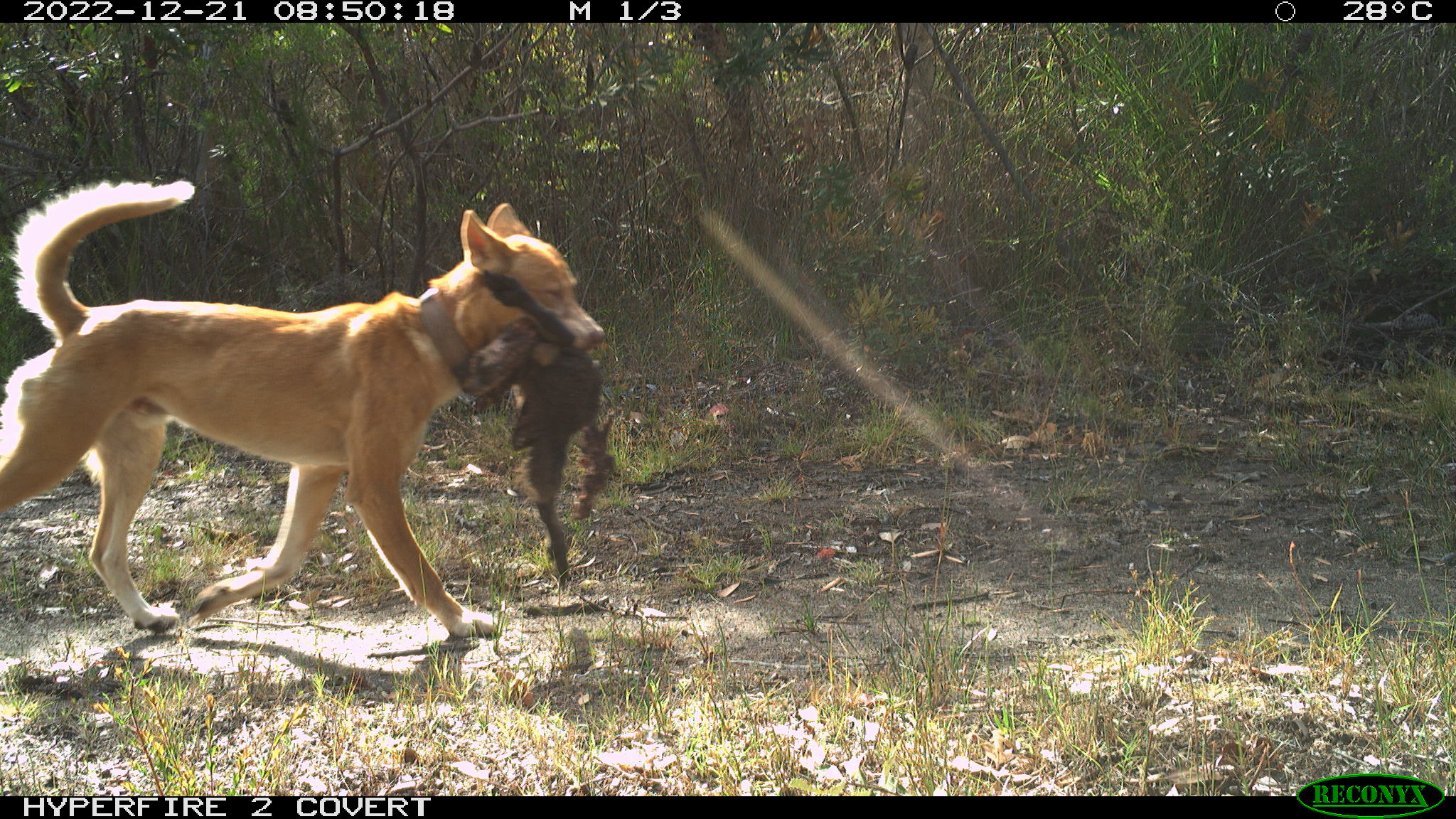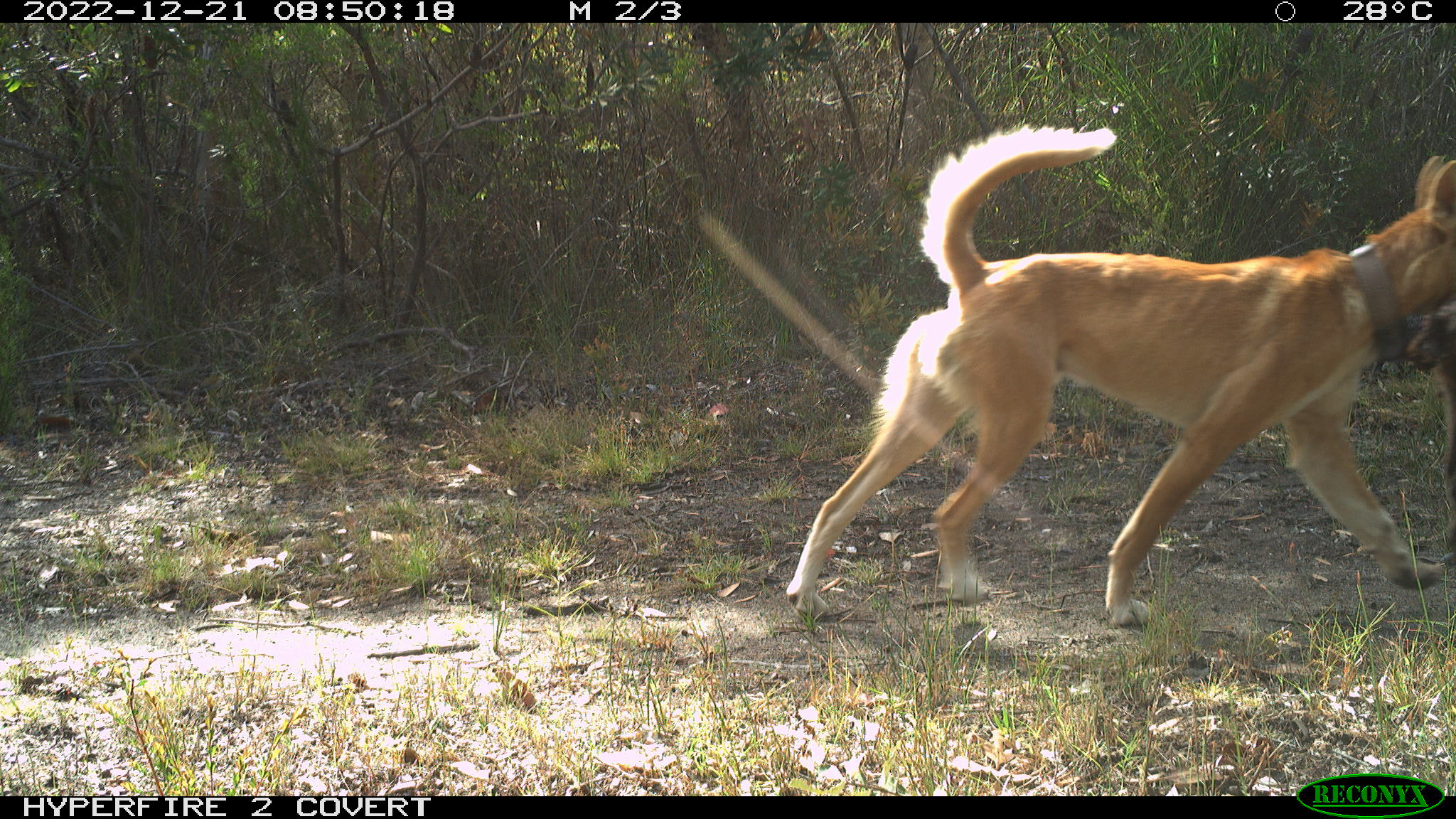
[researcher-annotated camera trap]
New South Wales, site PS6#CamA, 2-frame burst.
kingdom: Animalia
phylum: Chordata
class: Mammalia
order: Carnivora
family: Canidae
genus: Canis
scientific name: Canis familiaris dingo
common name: dingo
Dingo (Canis familiaris dingo).